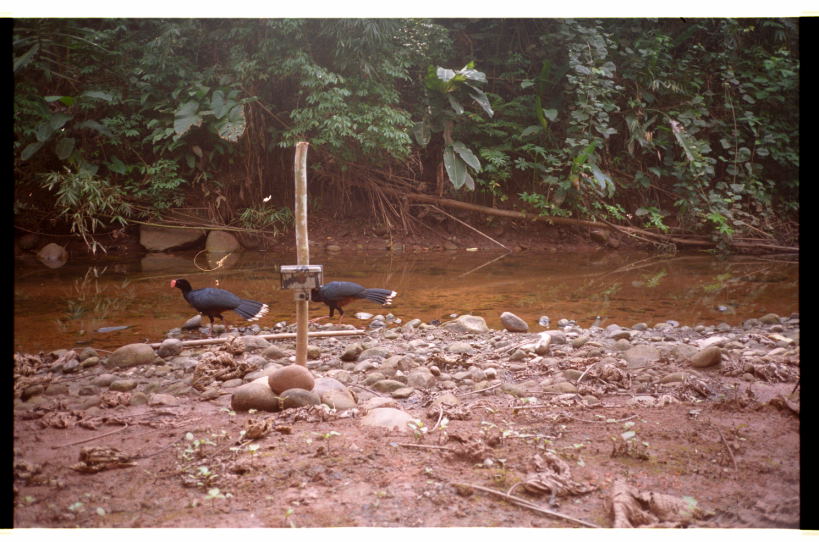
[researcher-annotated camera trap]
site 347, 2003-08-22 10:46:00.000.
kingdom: Animalia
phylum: Chordata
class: Aves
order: Galliformes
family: Cracidae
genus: Mitu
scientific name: Mitu tuberosum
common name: razor-billed curassow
Mitu tuberosum (razor-billed curassow).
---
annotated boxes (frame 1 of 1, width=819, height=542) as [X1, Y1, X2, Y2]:
mitu tuberosum: [169, 278, 272, 338]; [310, 280, 398, 327]